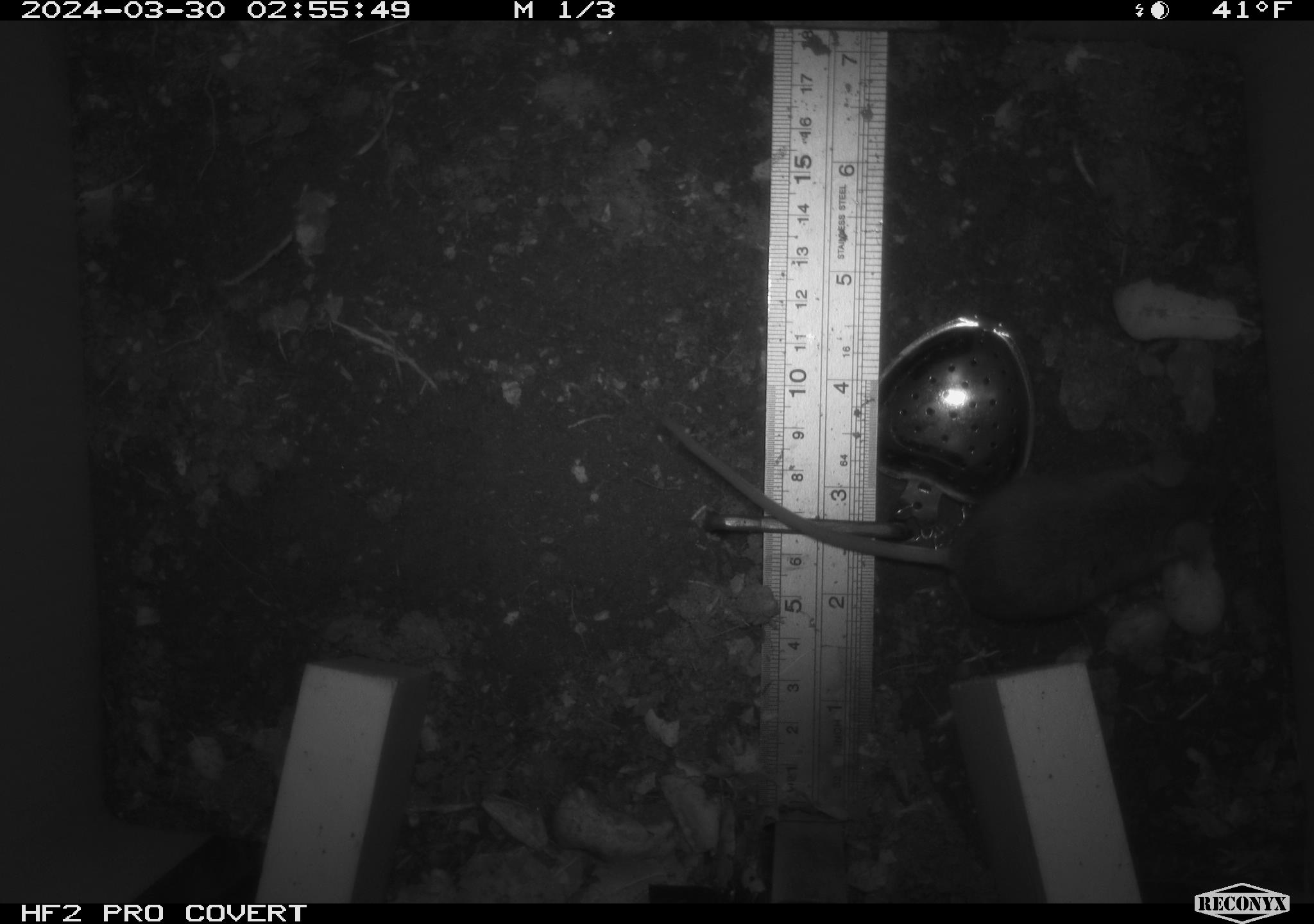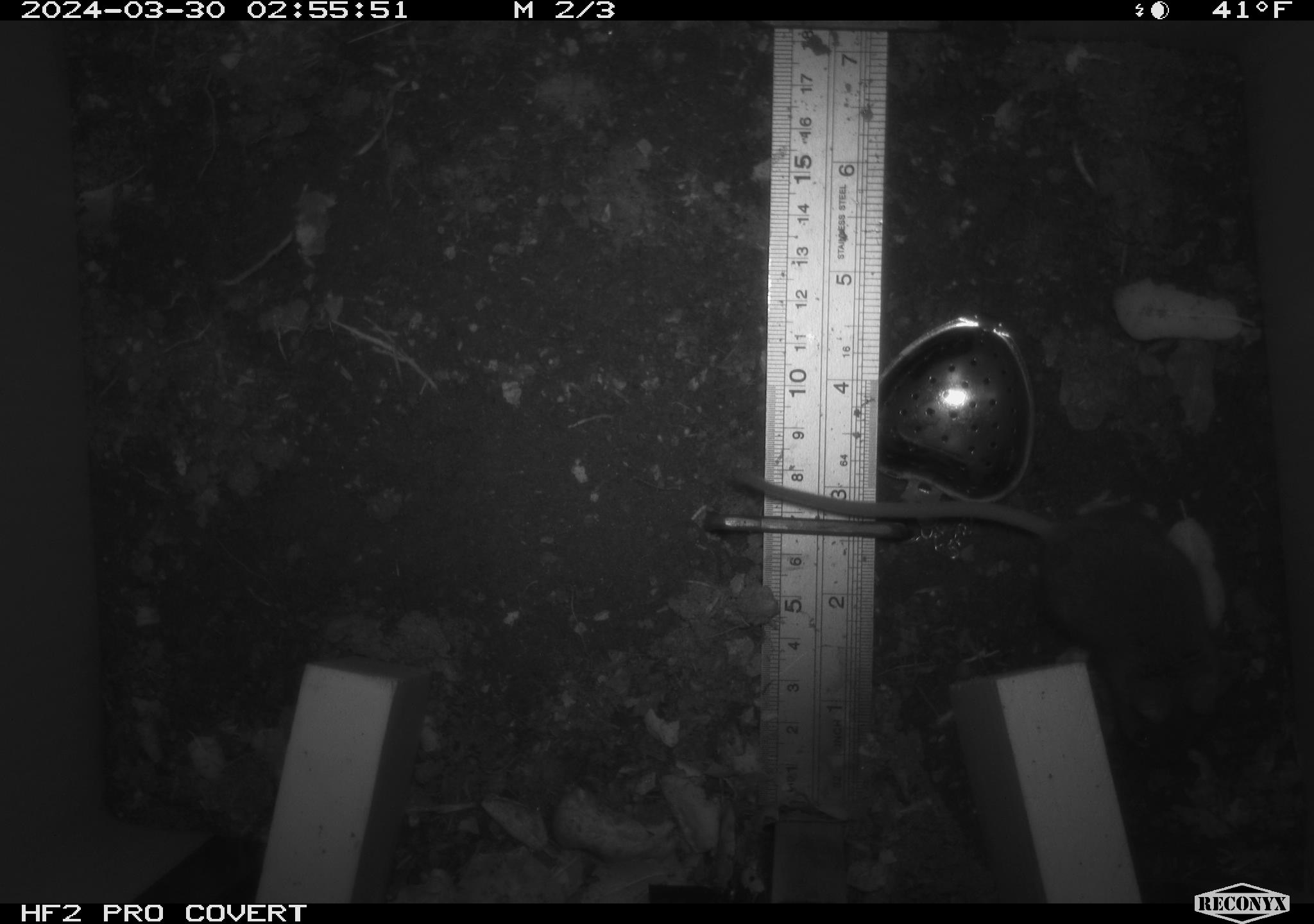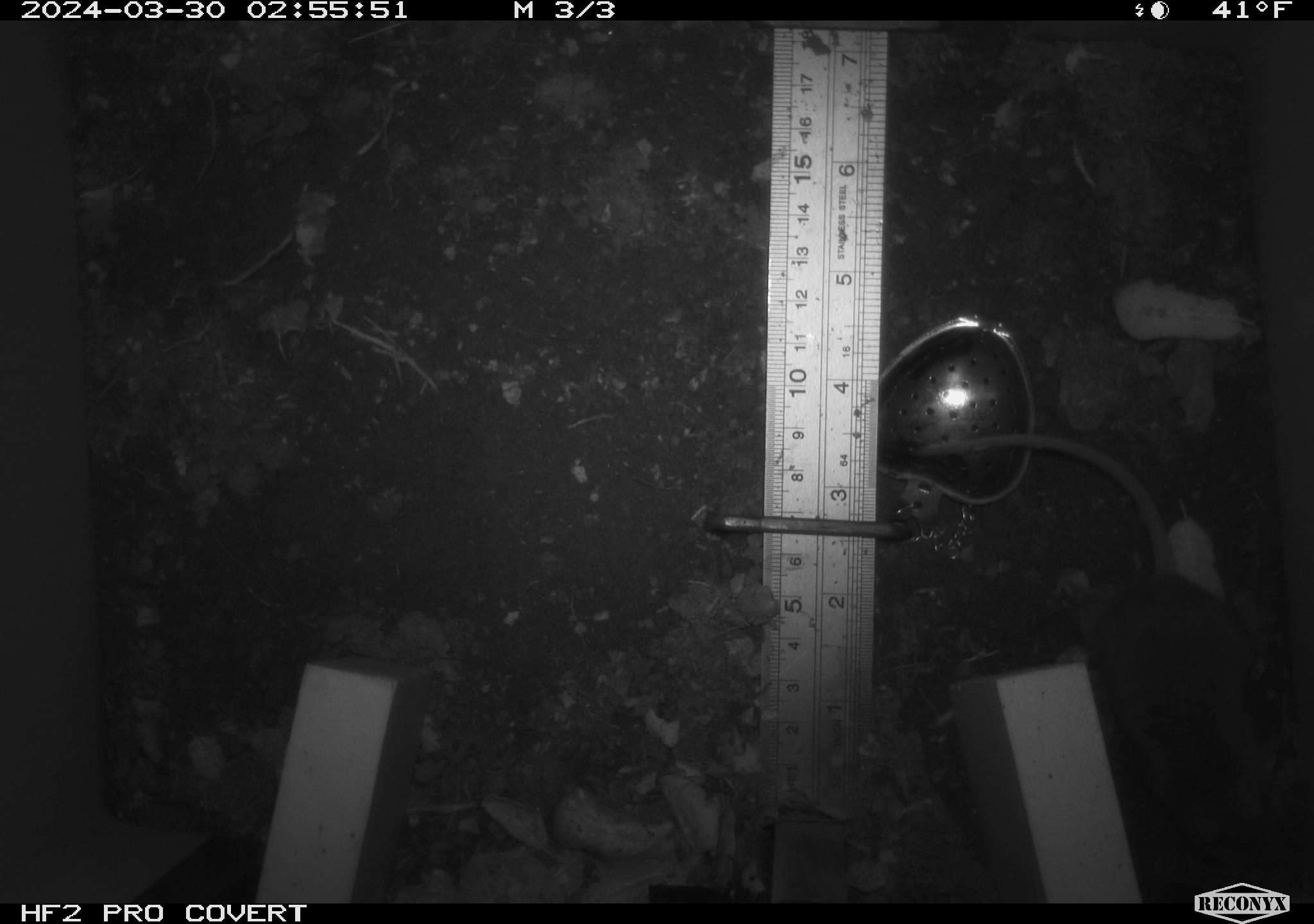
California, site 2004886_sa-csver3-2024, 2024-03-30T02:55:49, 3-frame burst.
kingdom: Animalia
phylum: Chordata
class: Mammalia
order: Rodentia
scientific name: Rodentia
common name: rodent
Rodent (Rodentia).